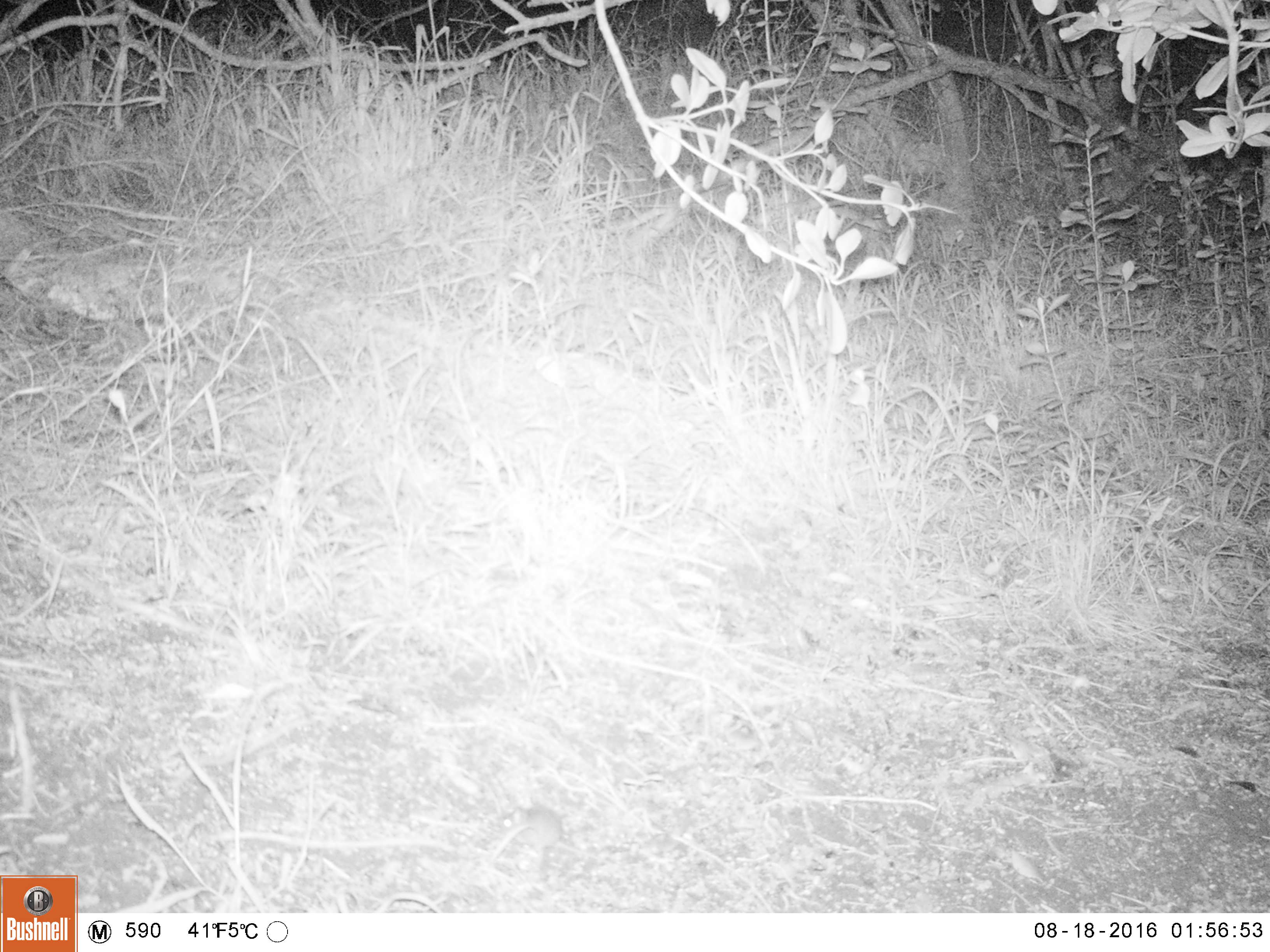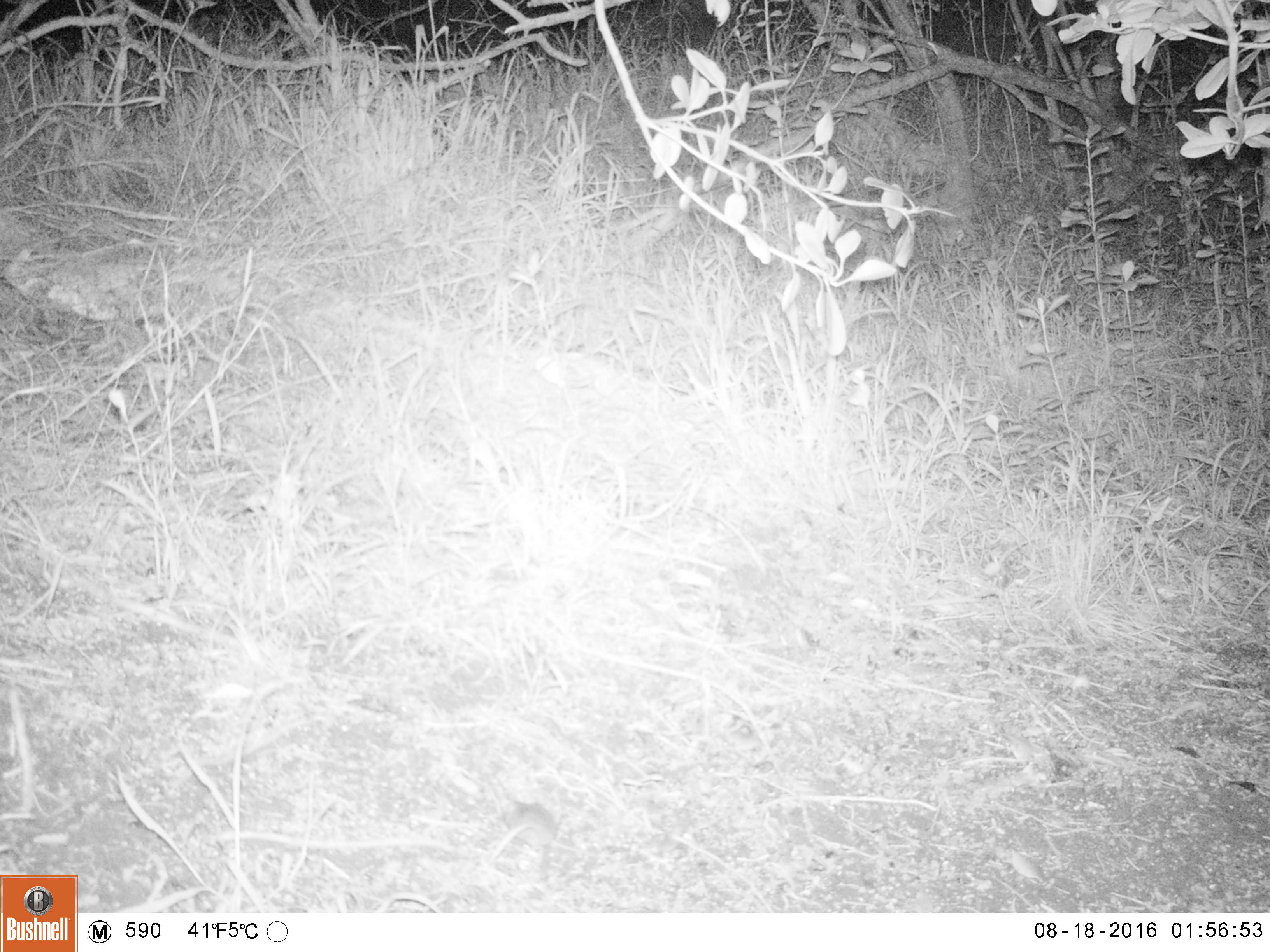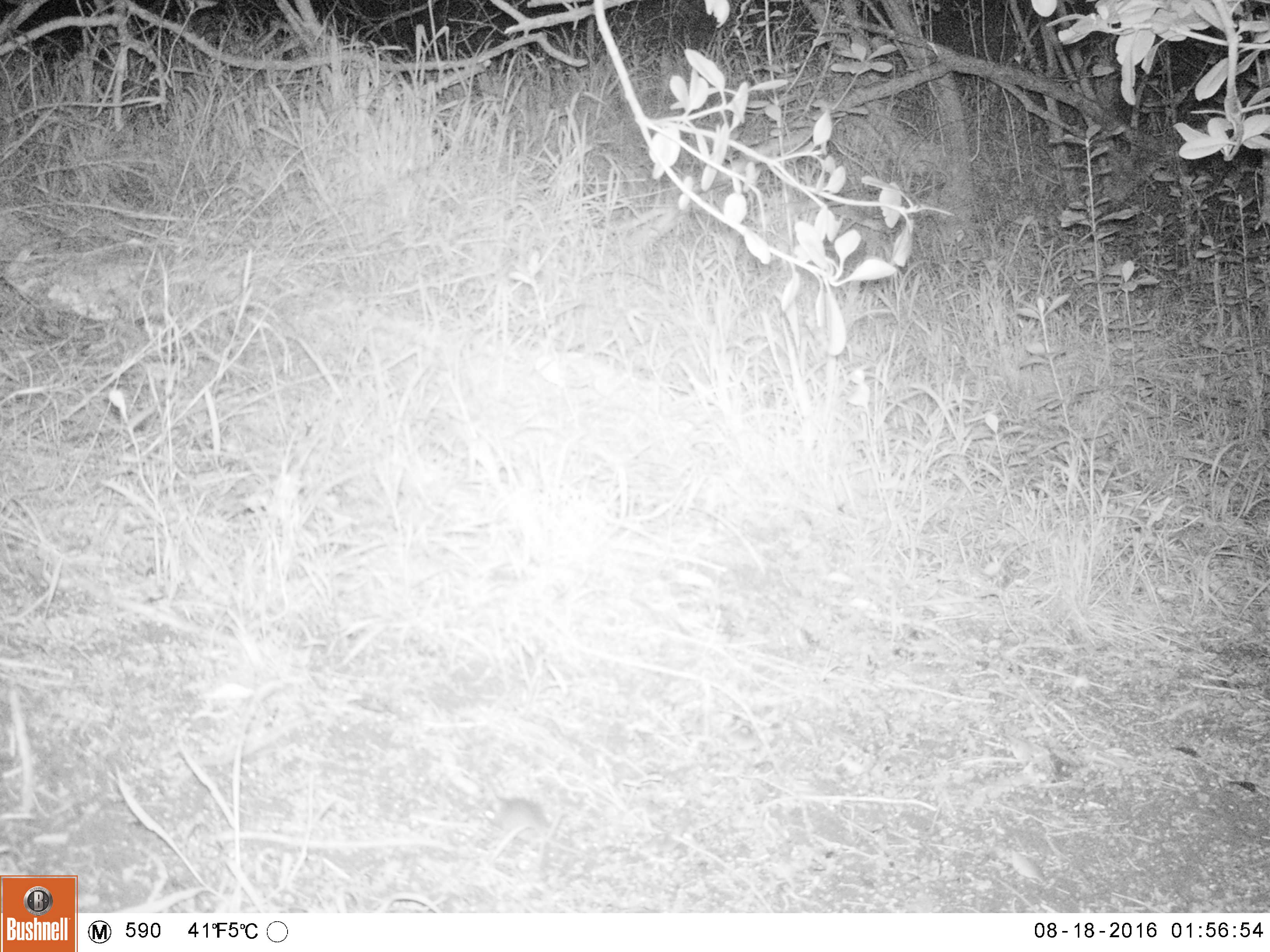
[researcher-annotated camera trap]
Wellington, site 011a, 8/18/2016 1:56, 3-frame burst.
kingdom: Animalia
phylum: Chordata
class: Mammalia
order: Rodentia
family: Muridae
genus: Mus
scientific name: Mus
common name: mouse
Mouse (Mus).